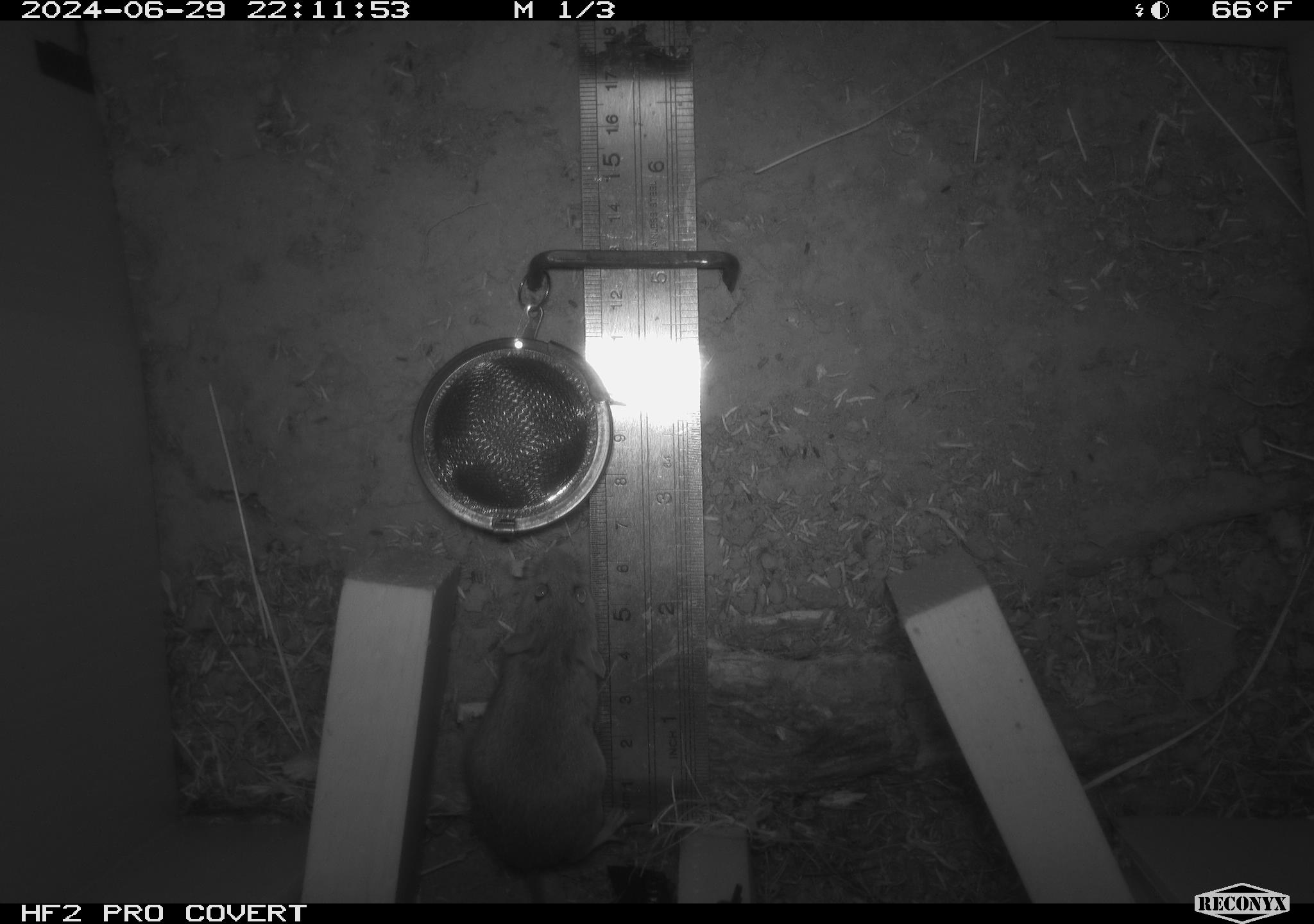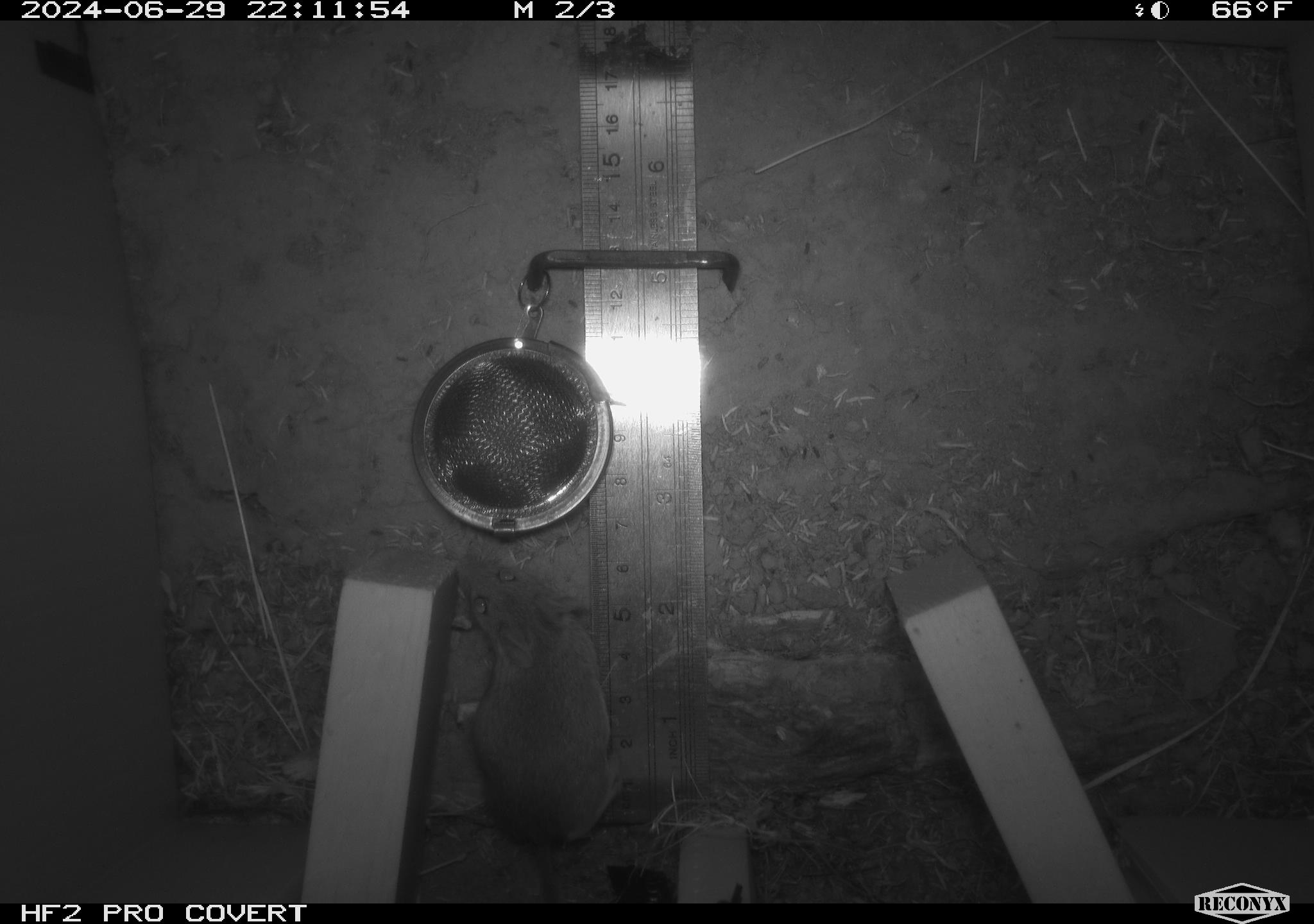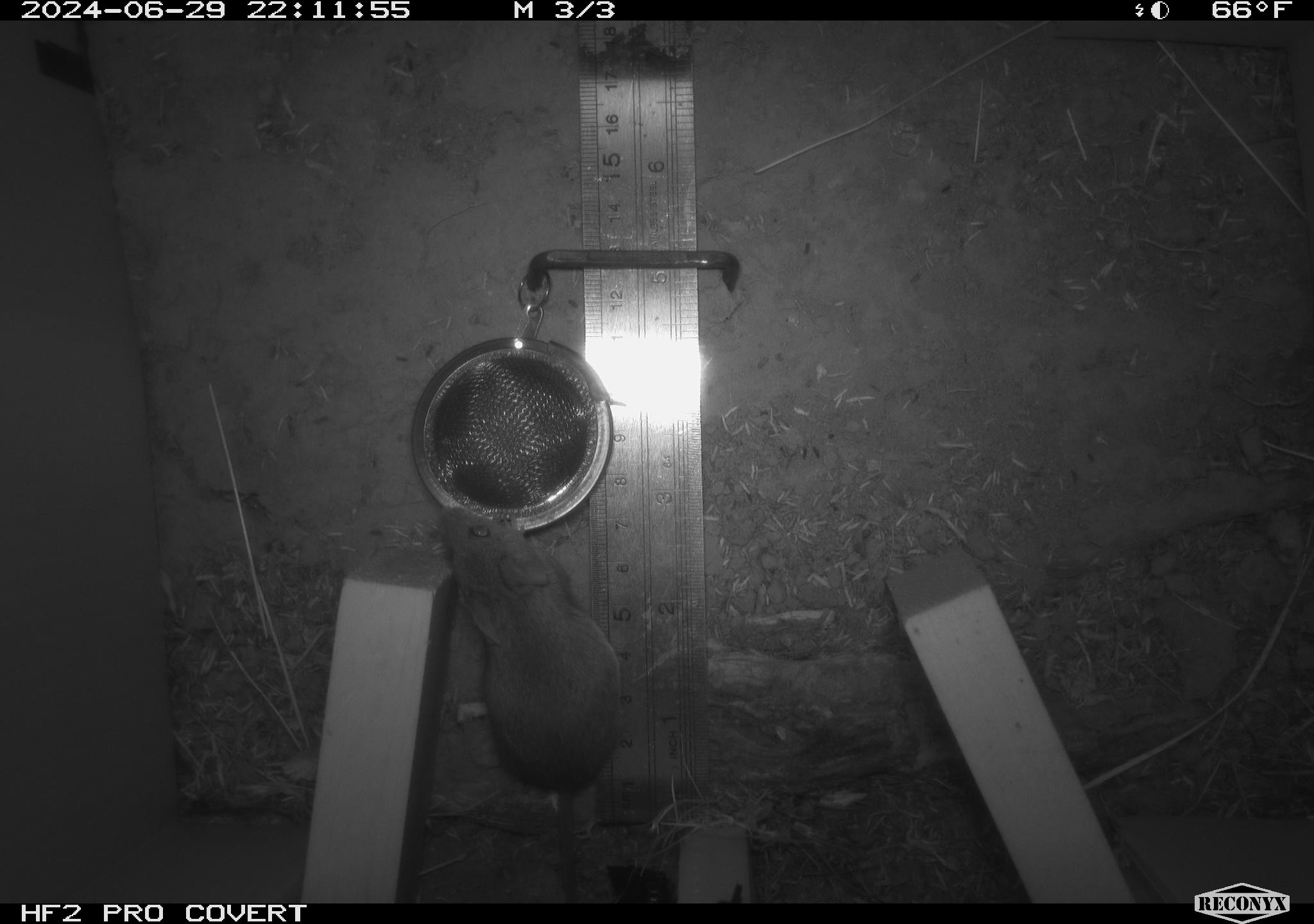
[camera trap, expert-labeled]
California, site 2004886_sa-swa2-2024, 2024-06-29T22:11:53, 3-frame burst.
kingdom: Animalia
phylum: Chordata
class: Mammalia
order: Rodentia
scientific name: Rodentia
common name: mouse species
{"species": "mouse species (Rodentia)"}